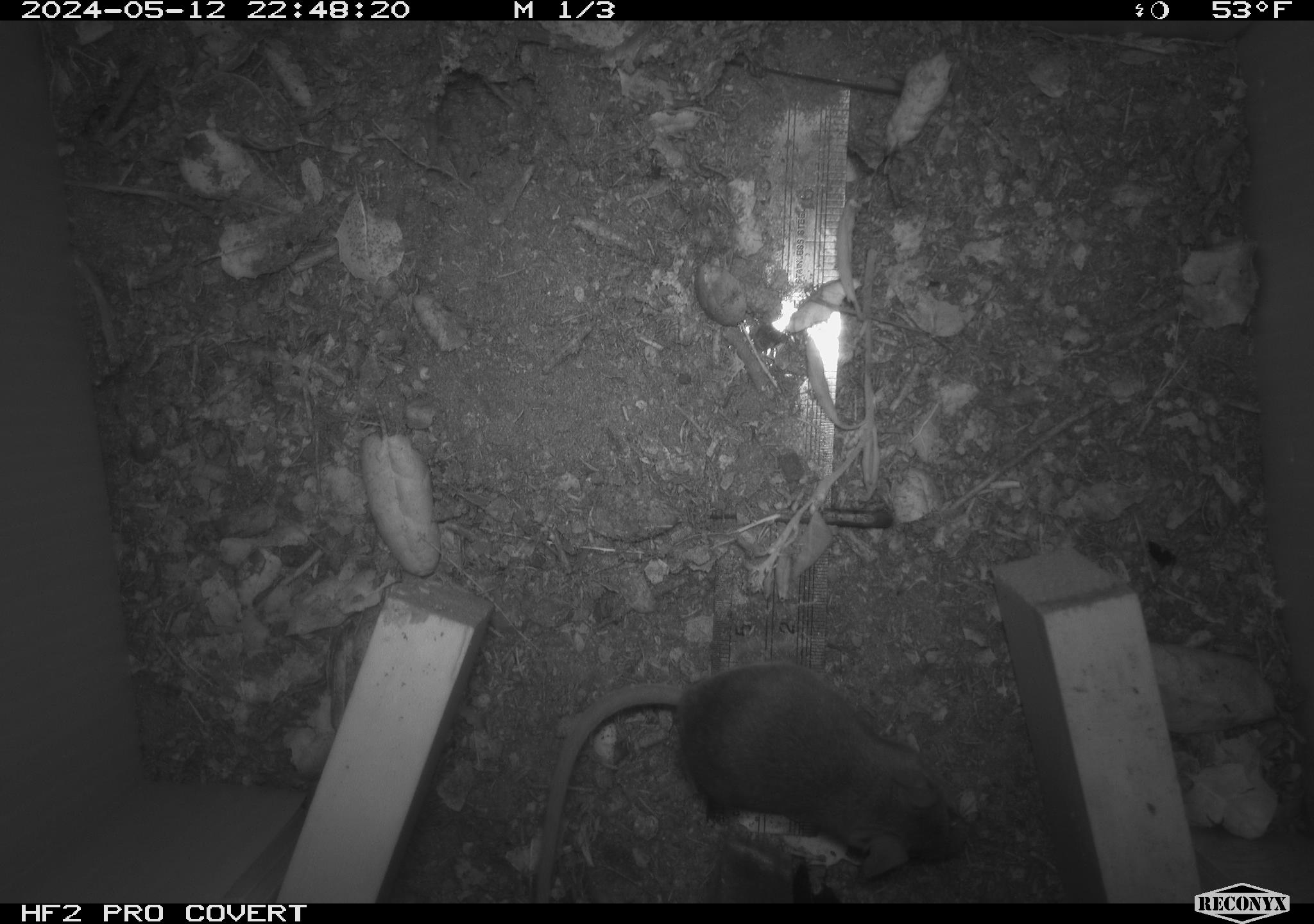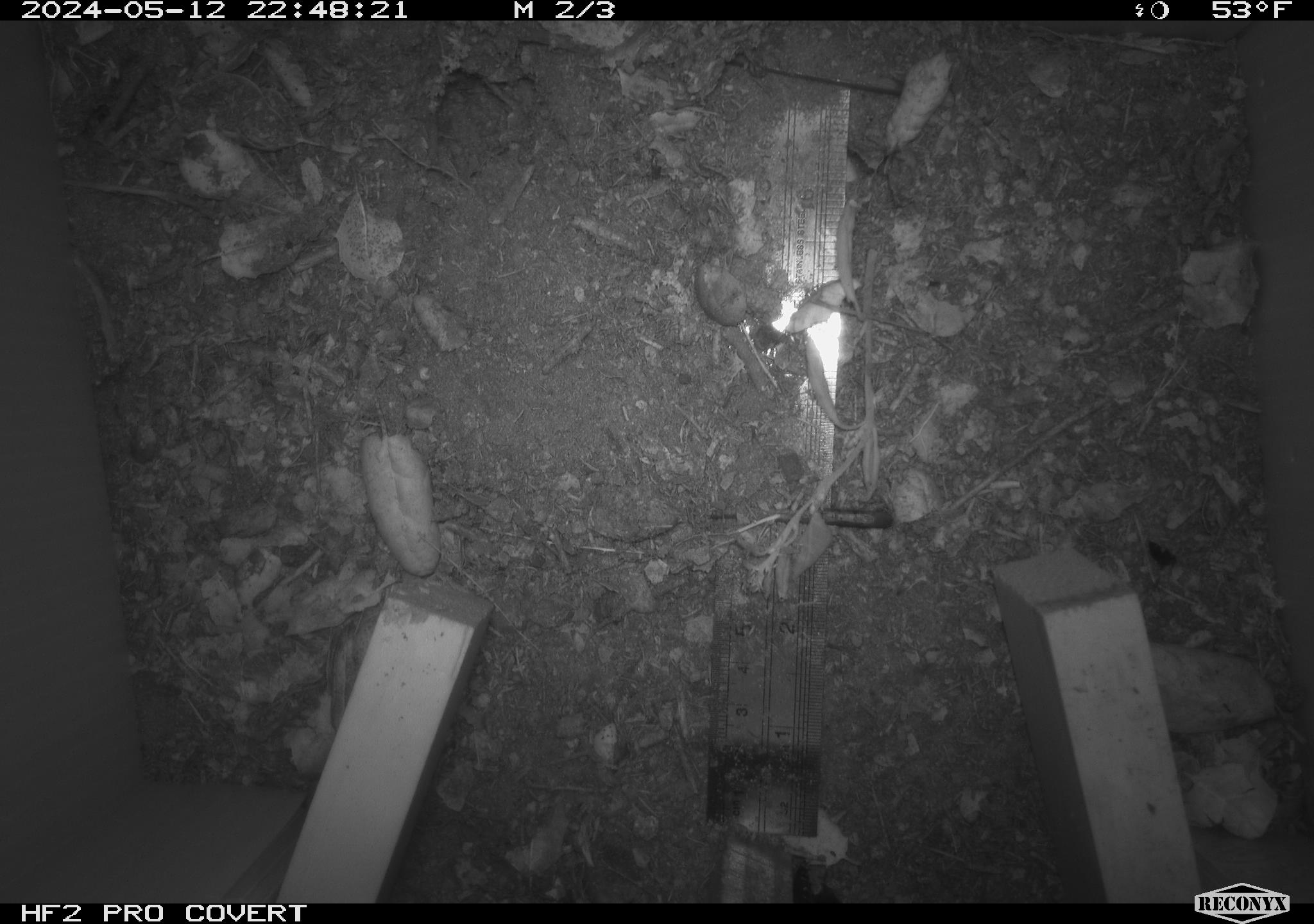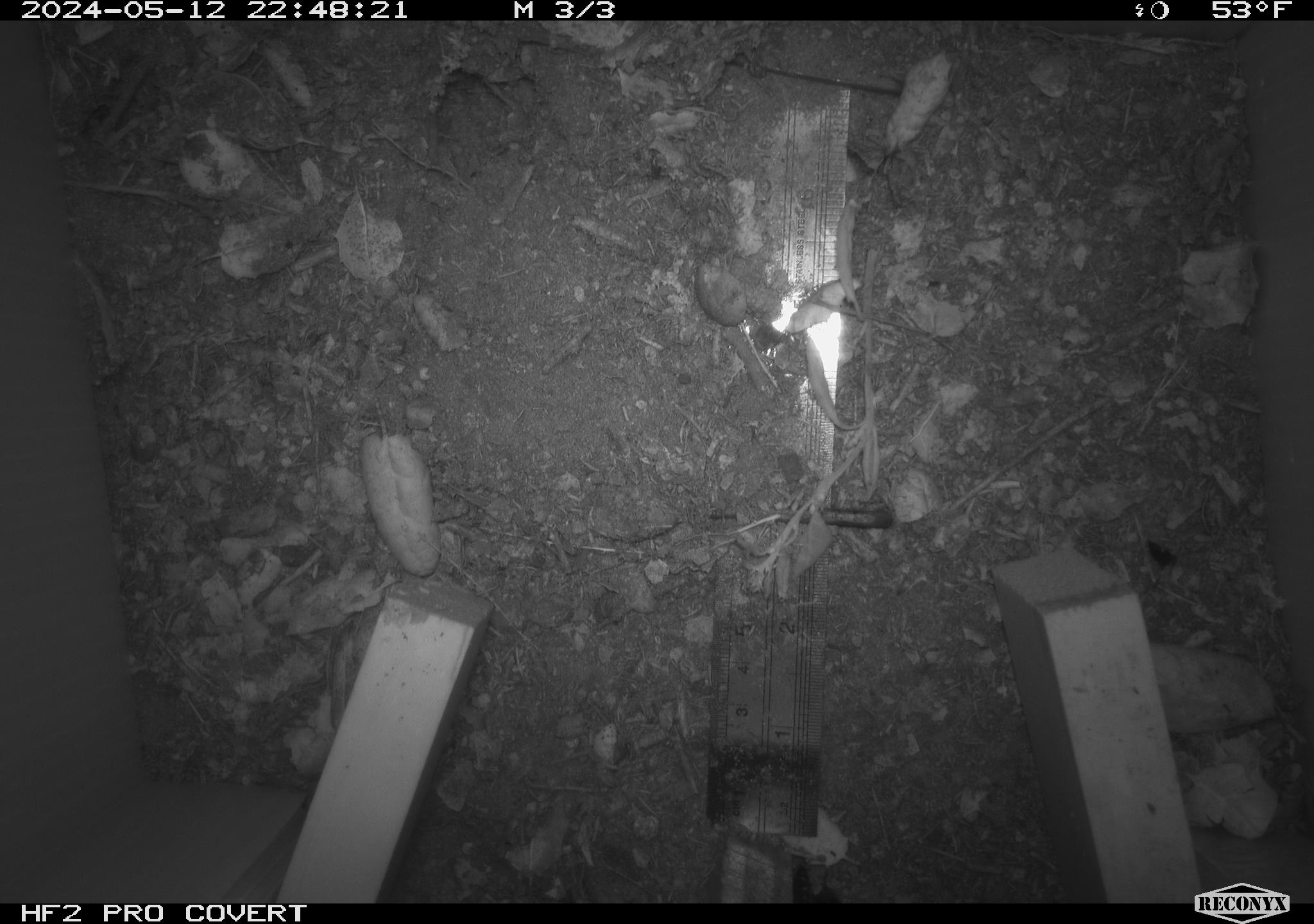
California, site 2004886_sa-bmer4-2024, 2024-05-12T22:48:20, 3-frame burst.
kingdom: Animalia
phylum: Chordata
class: Mammalia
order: Rodentia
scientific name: Rodentia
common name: mouse species